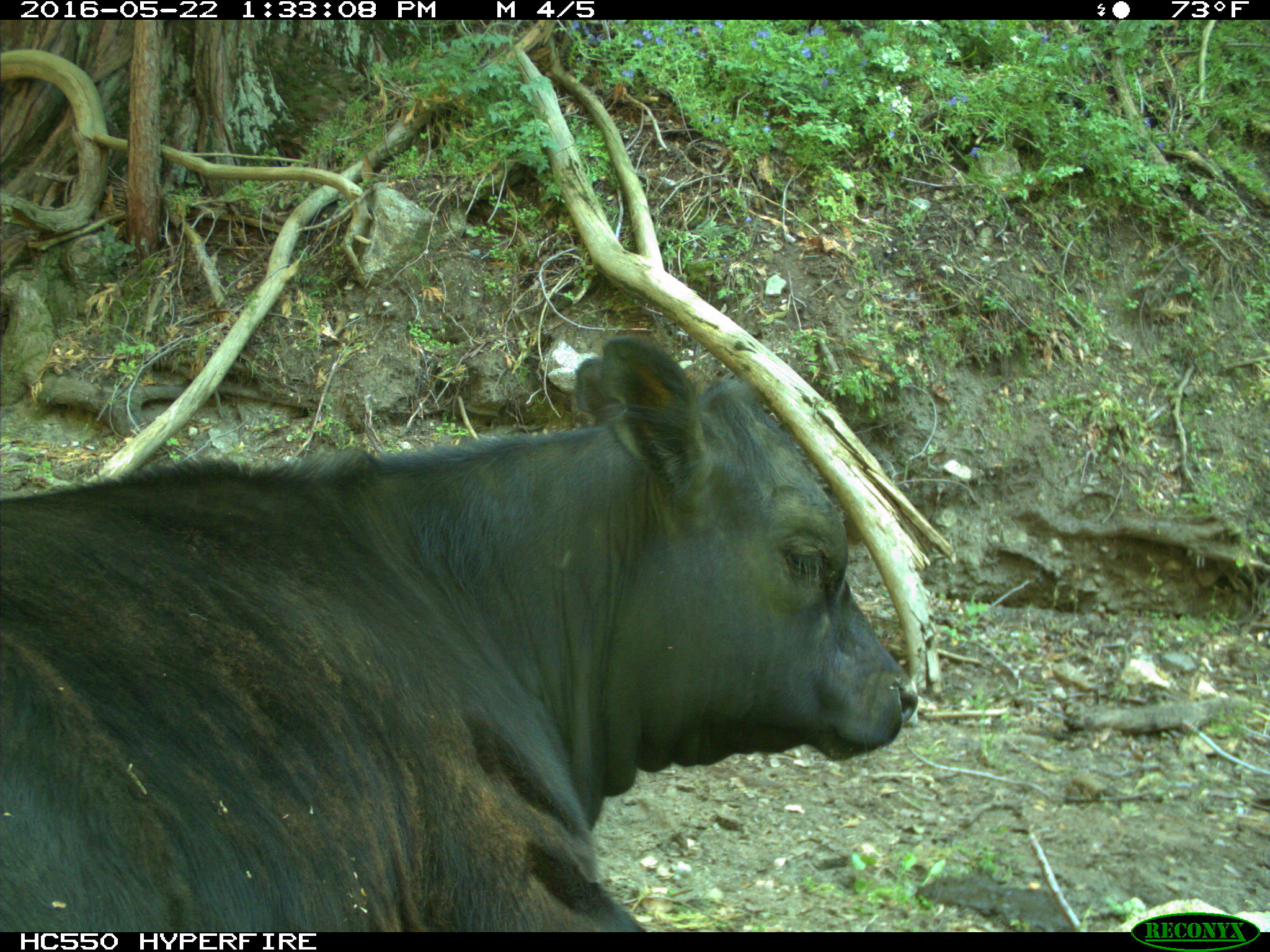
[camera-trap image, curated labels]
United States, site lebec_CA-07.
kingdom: Animalia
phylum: Chordata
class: Mammalia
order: Artiodactyla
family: Bovidae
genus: Bos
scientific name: Bos taurus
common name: domestic cow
Bos taurus (domestic cow).